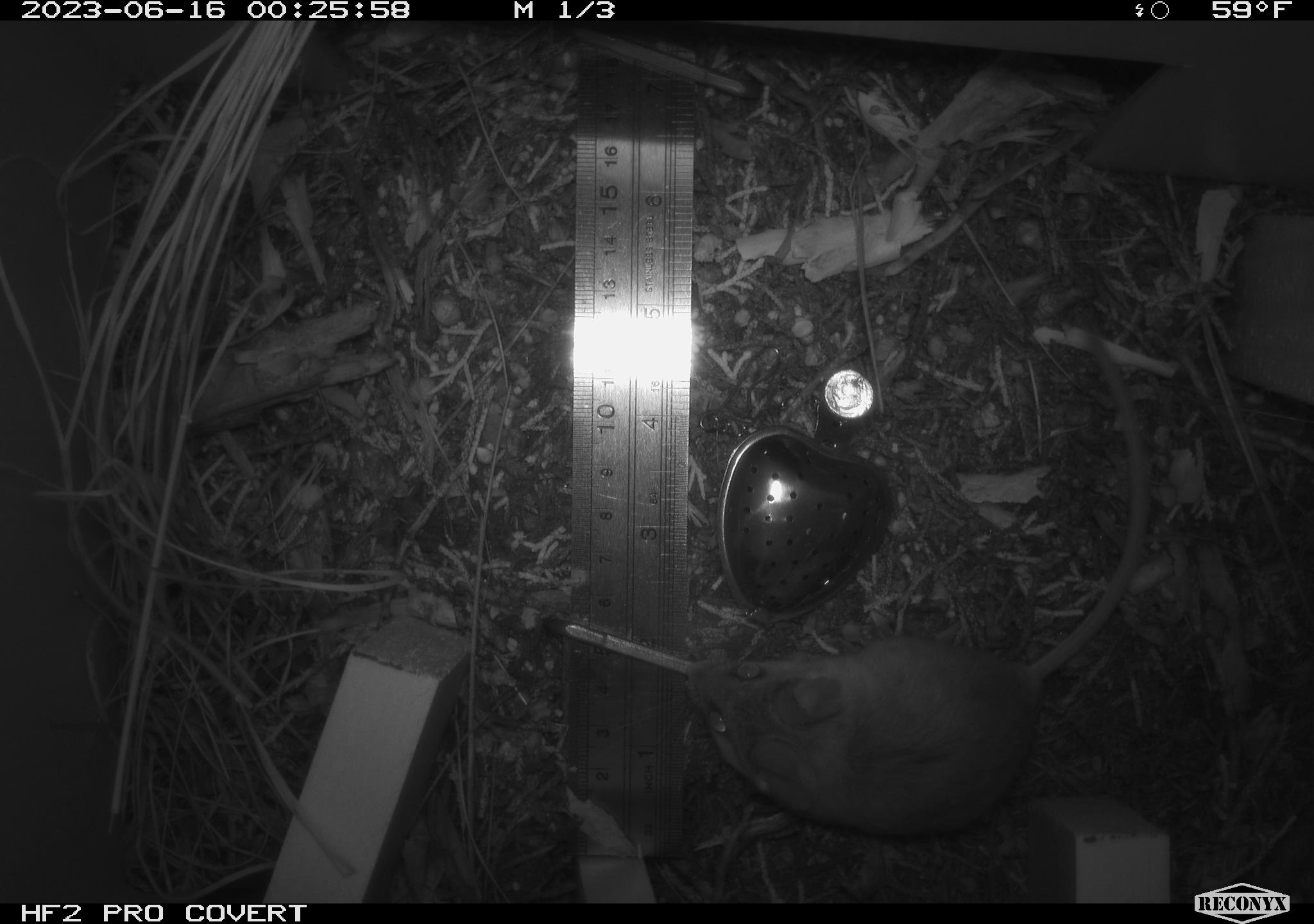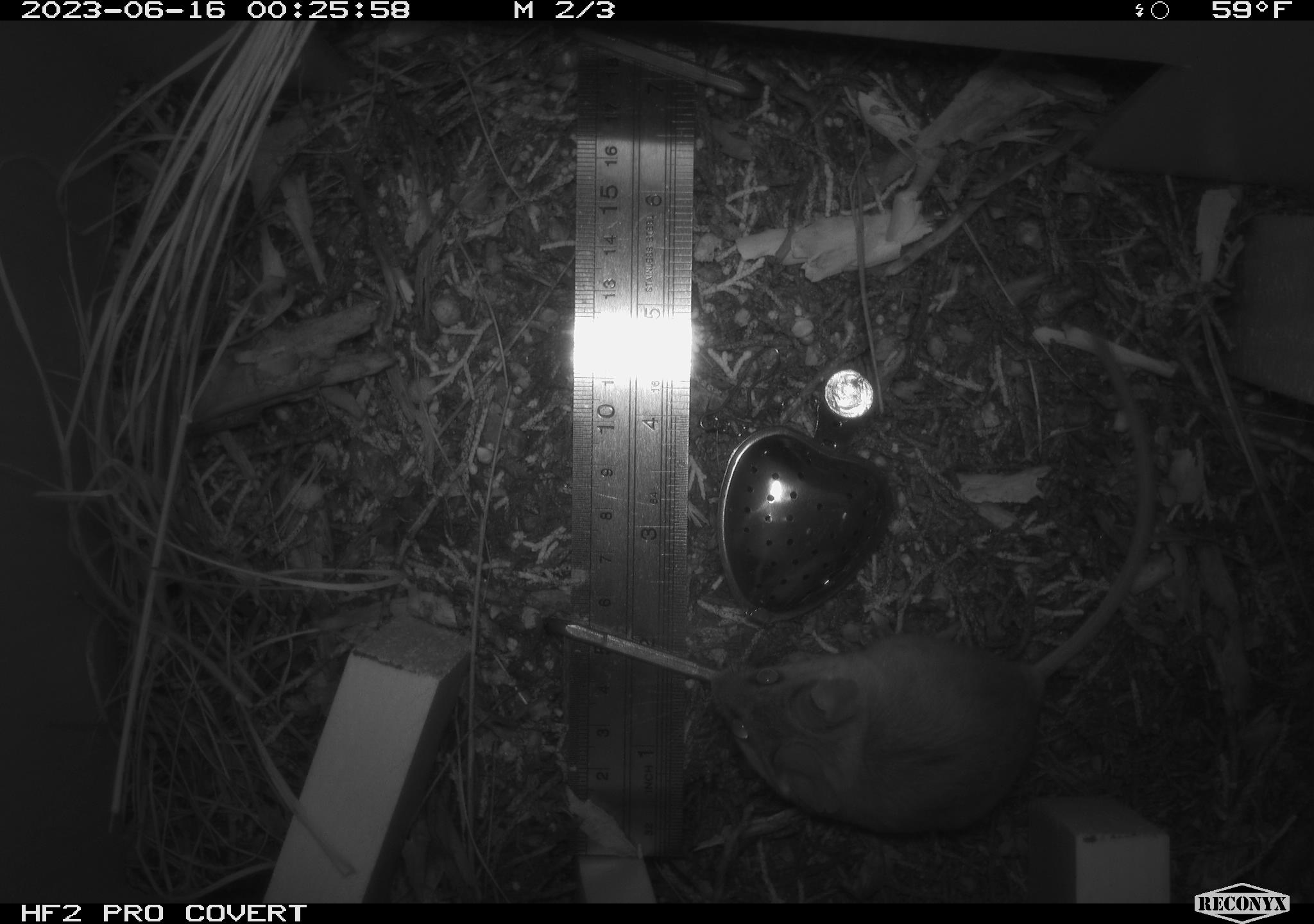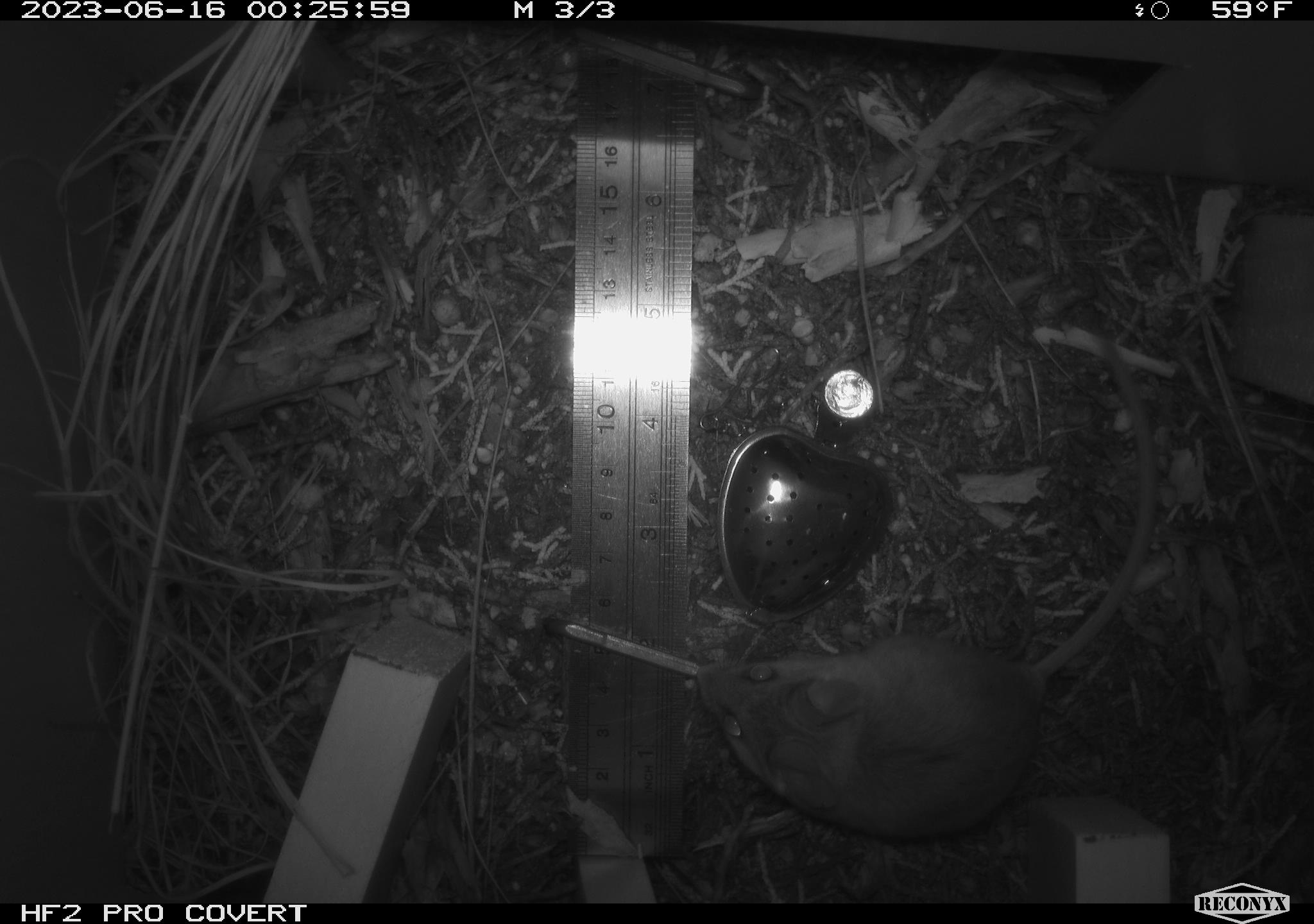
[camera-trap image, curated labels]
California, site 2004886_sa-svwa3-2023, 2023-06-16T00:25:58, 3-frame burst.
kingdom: Animalia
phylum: Chordata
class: Mammalia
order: Rodentia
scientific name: Rodentia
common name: mouse species